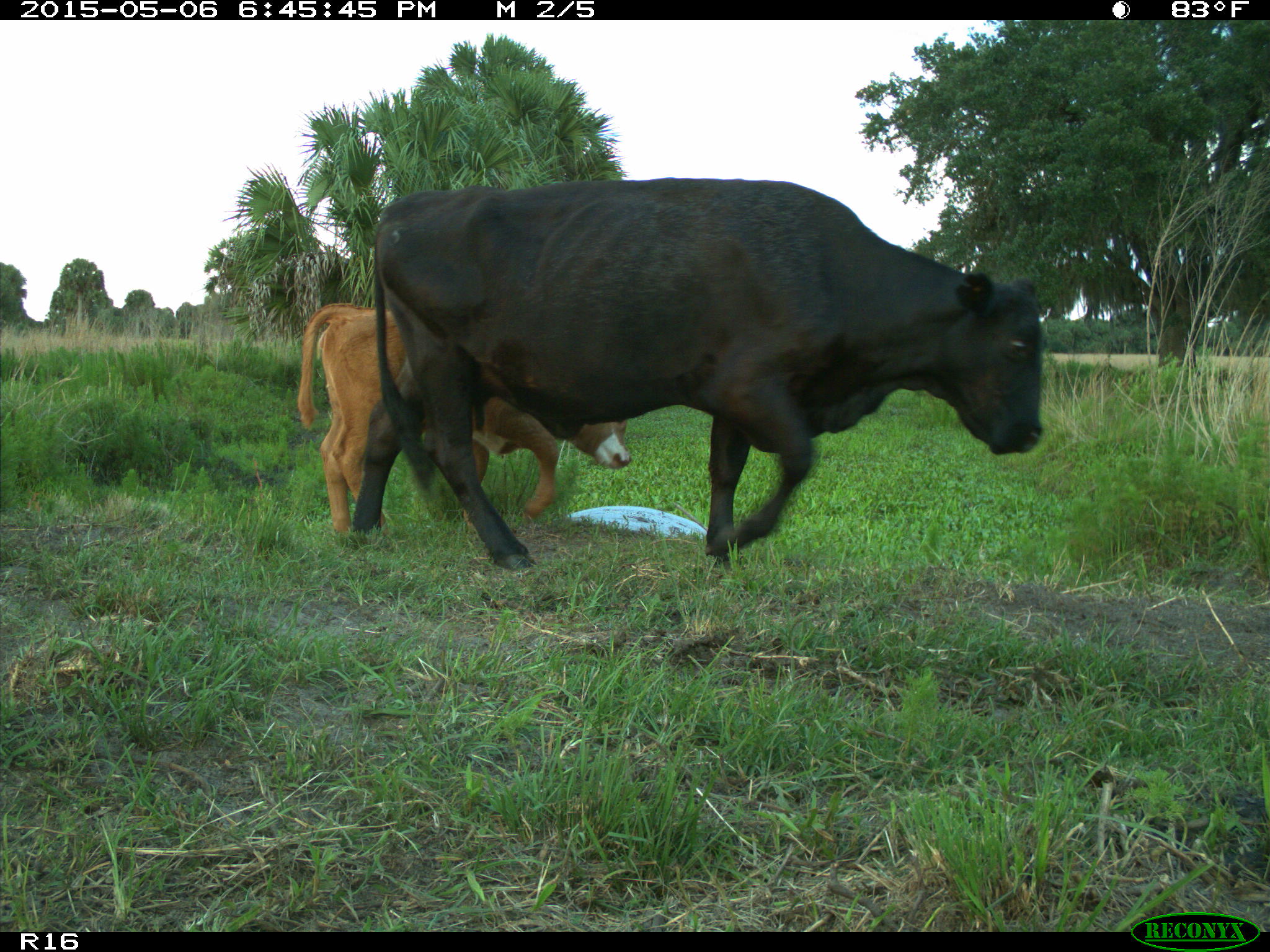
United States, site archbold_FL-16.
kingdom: Animalia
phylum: Chordata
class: Mammalia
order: Artiodactyla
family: Bovidae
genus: Bos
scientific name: Bos taurus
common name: domestic cow